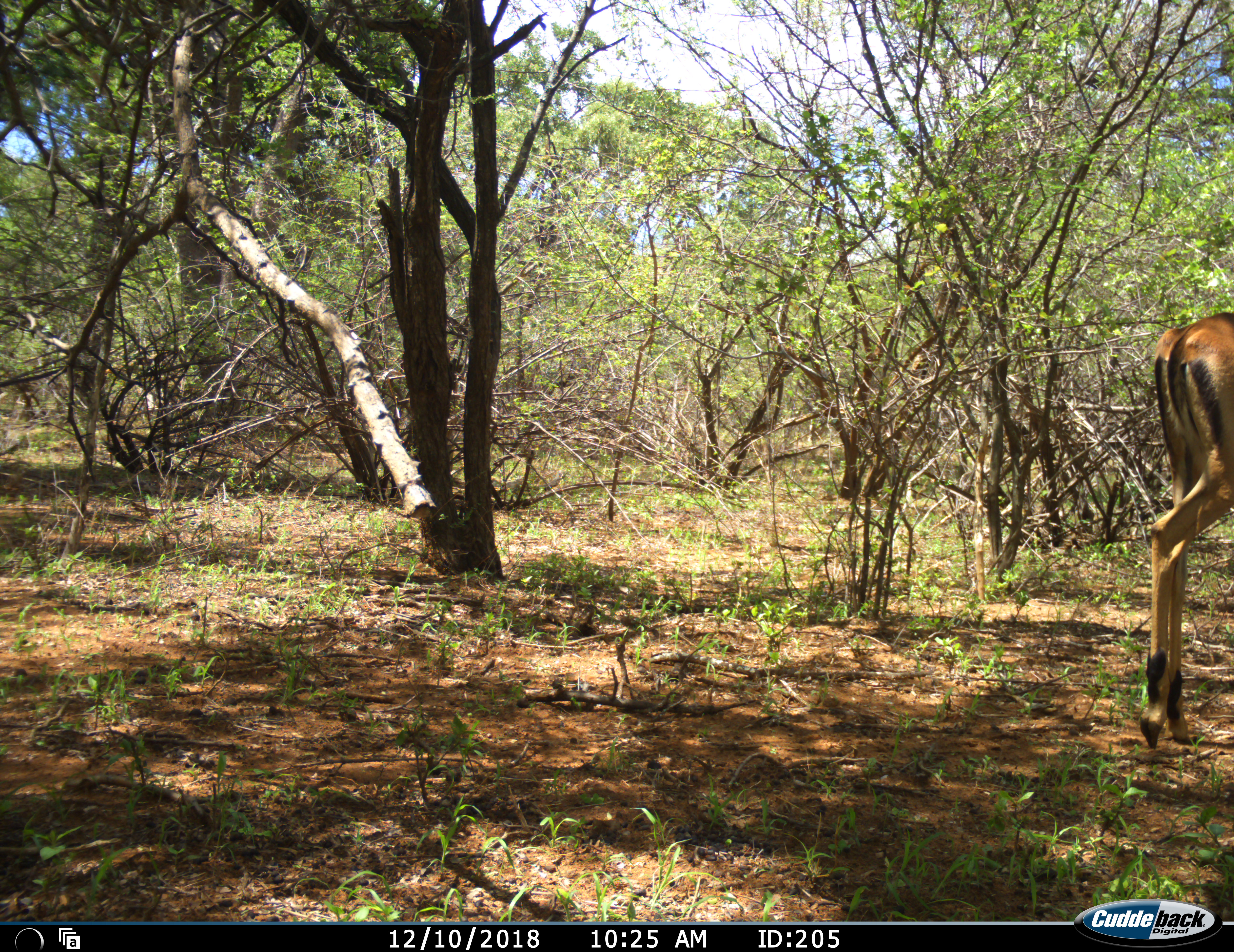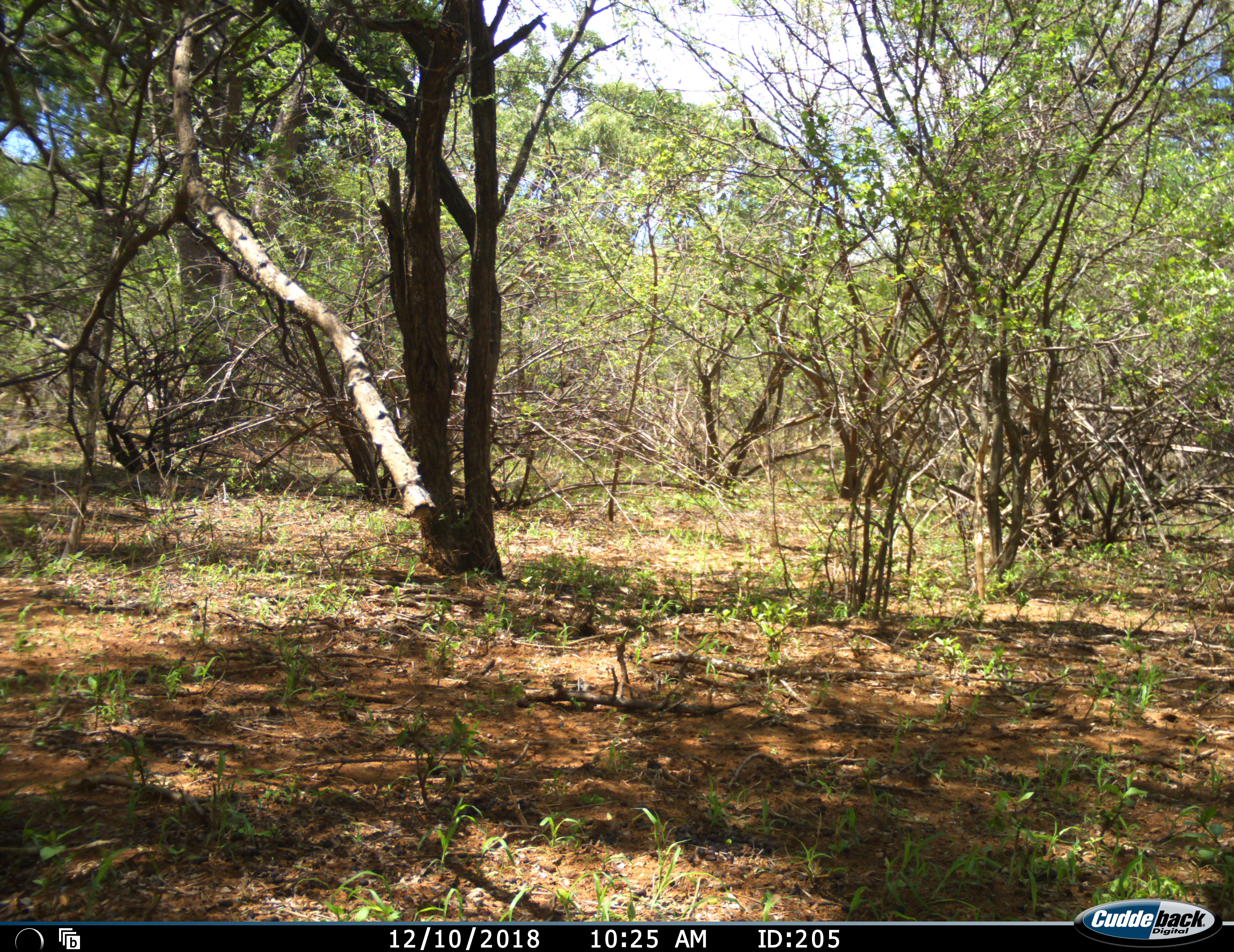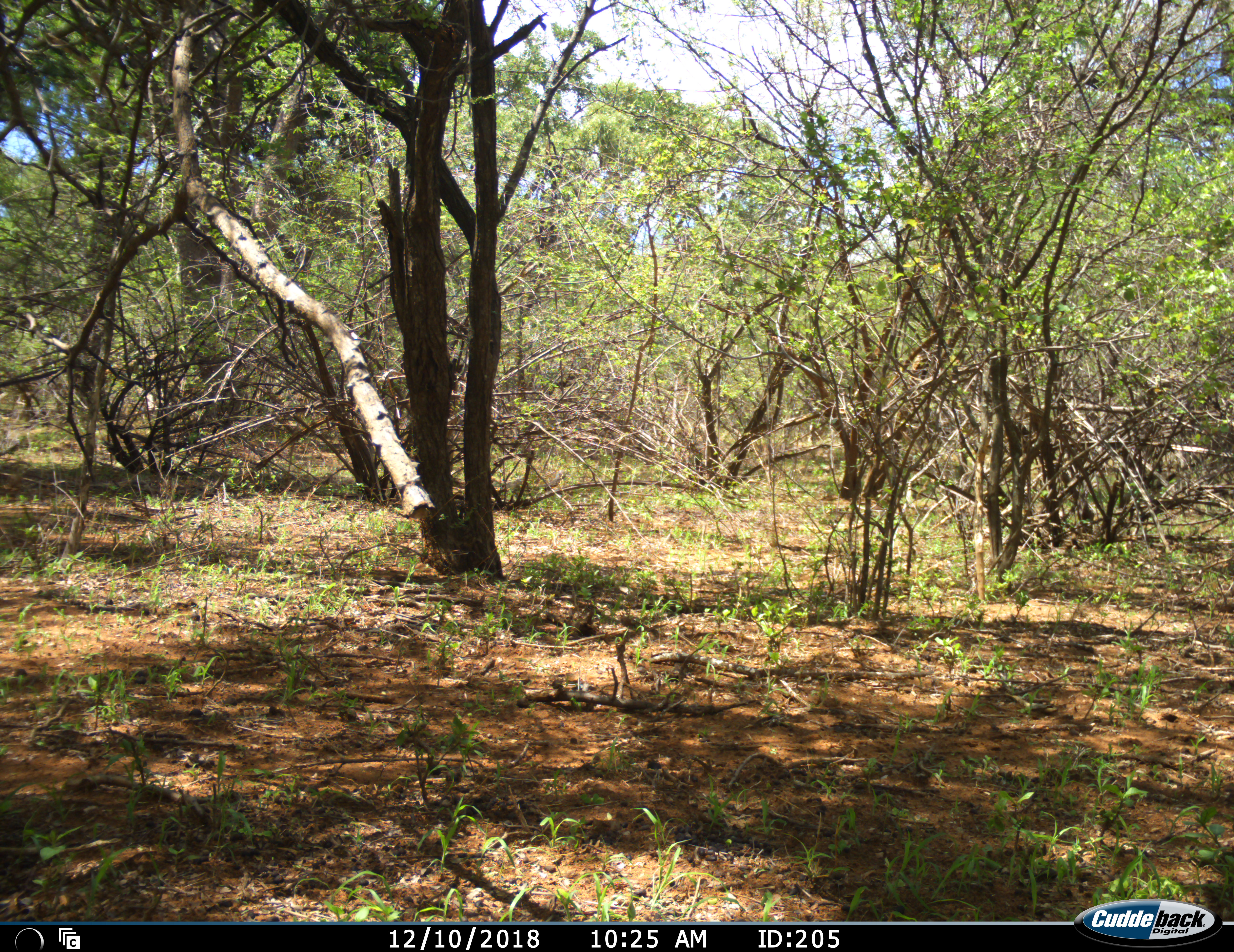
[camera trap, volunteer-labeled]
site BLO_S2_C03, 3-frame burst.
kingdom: Animalia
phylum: Chordata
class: Mammalia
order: Artiodactyla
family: Bovidae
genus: Aepyceros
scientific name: Aepyceros melampus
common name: impala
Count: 1.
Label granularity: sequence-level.